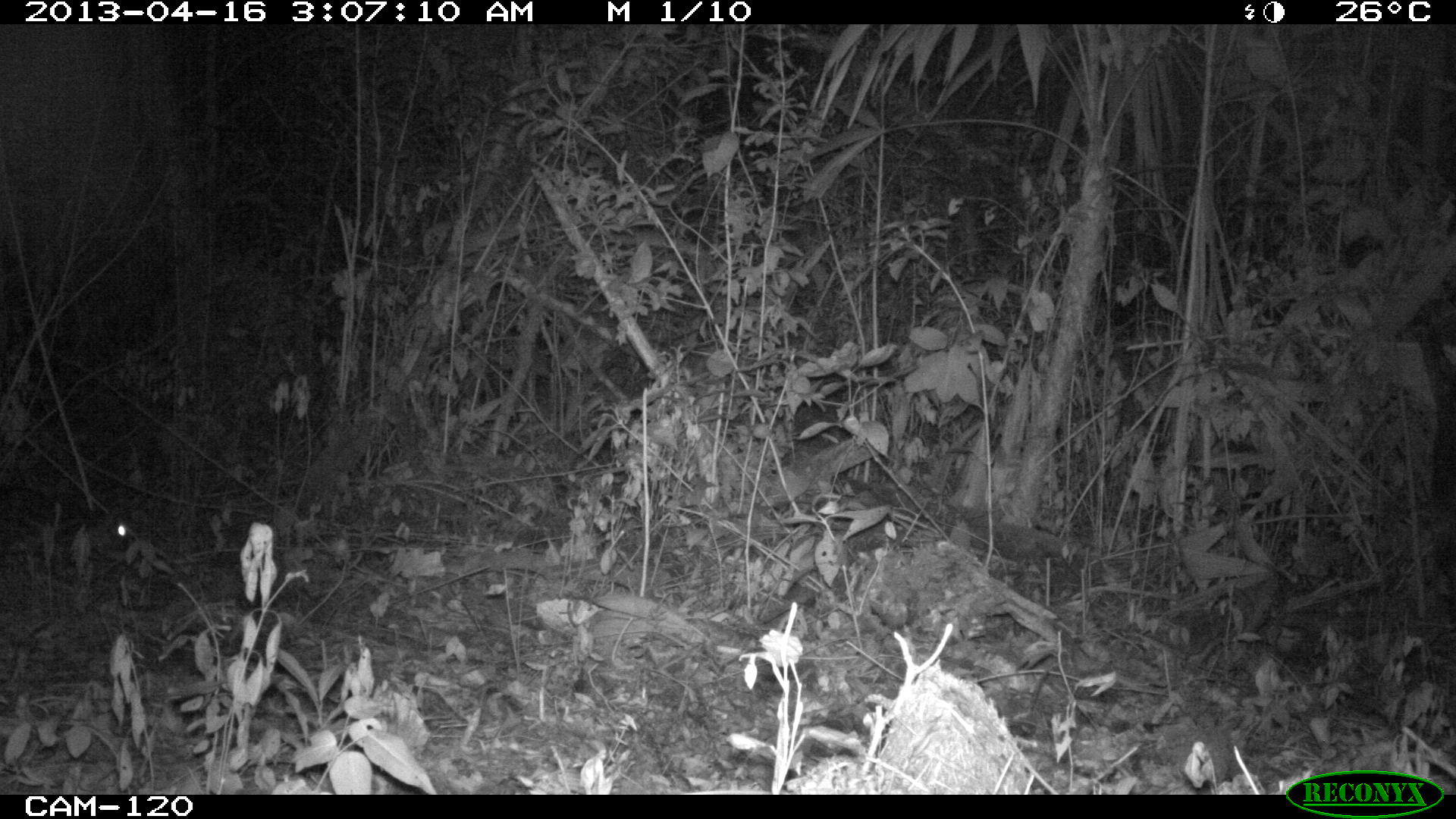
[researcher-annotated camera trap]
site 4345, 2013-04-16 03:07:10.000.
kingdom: Animalia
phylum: Chordata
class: Mammalia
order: Rodentia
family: Cuniculidae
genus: Cuniculus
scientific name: Cuniculus paca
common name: lowland paca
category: agouti paca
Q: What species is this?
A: Agouti paca (lowland paca) (Cuniculus paca).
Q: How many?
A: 1.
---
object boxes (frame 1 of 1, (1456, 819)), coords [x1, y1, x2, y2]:
agouti paca: [0, 482, 130, 569]